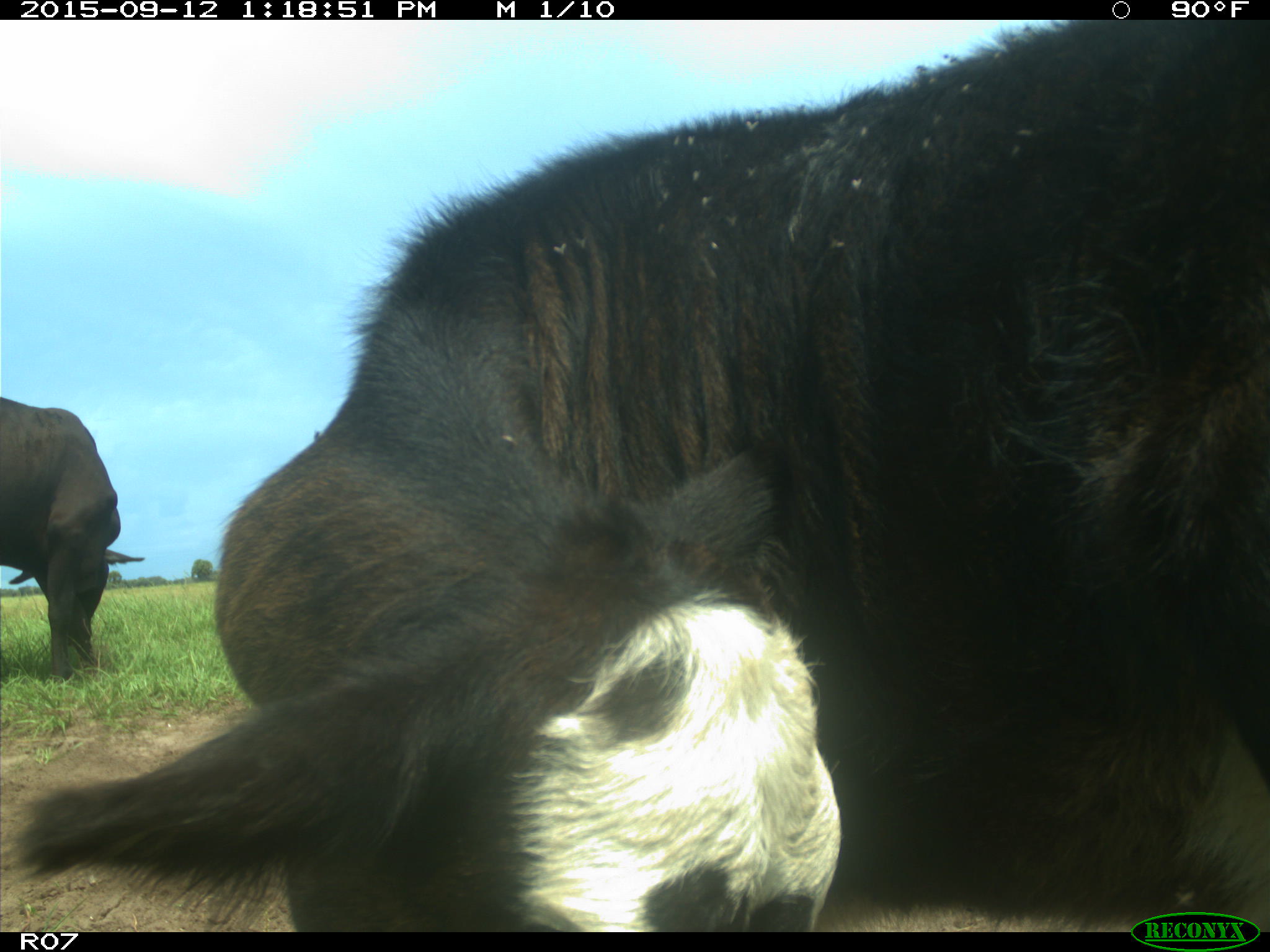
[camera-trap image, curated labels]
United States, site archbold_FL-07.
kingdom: Animalia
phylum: Chordata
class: Mammalia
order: Artiodactyla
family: Bovidae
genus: Bos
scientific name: Bos taurus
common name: domestic cow